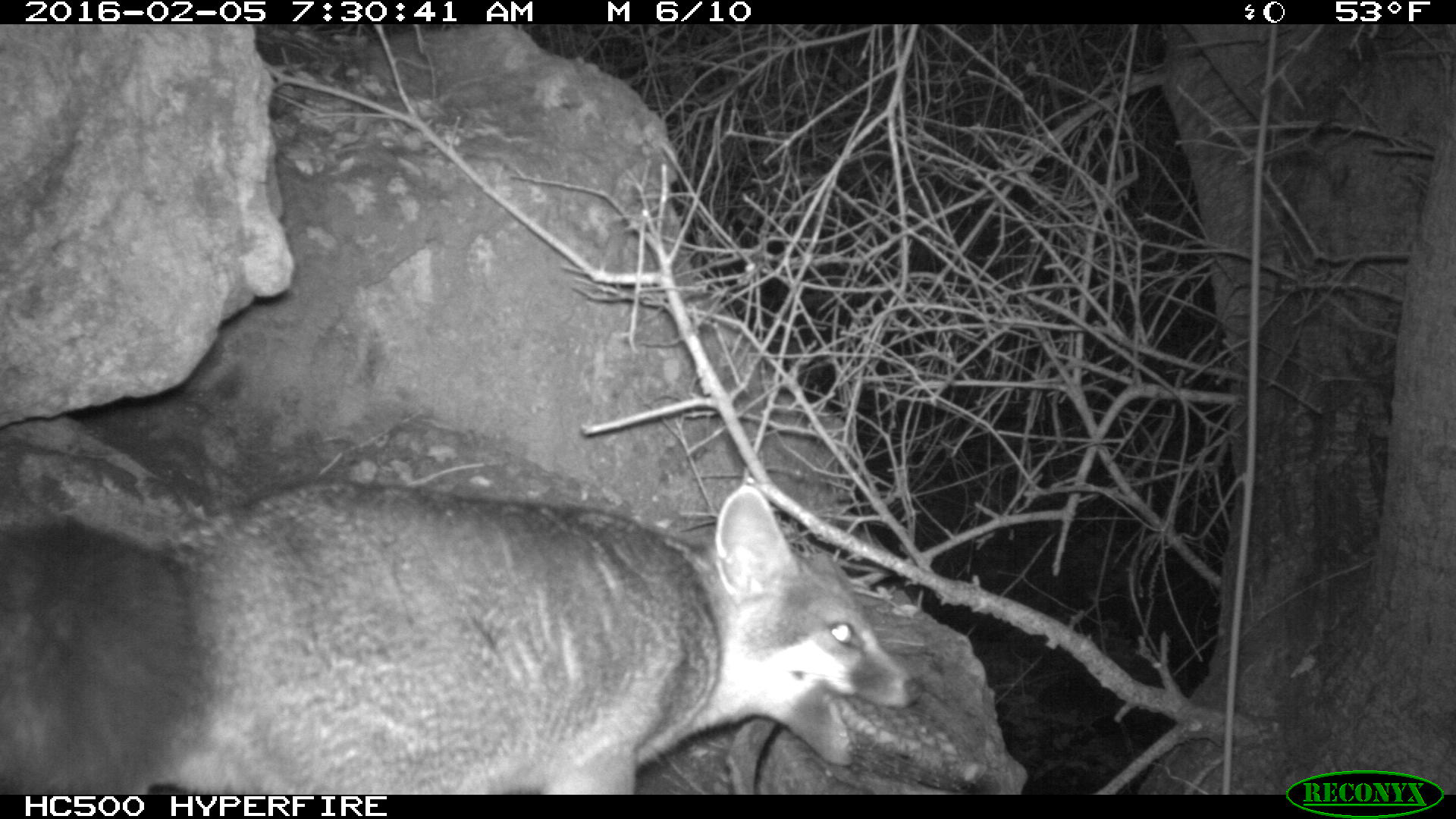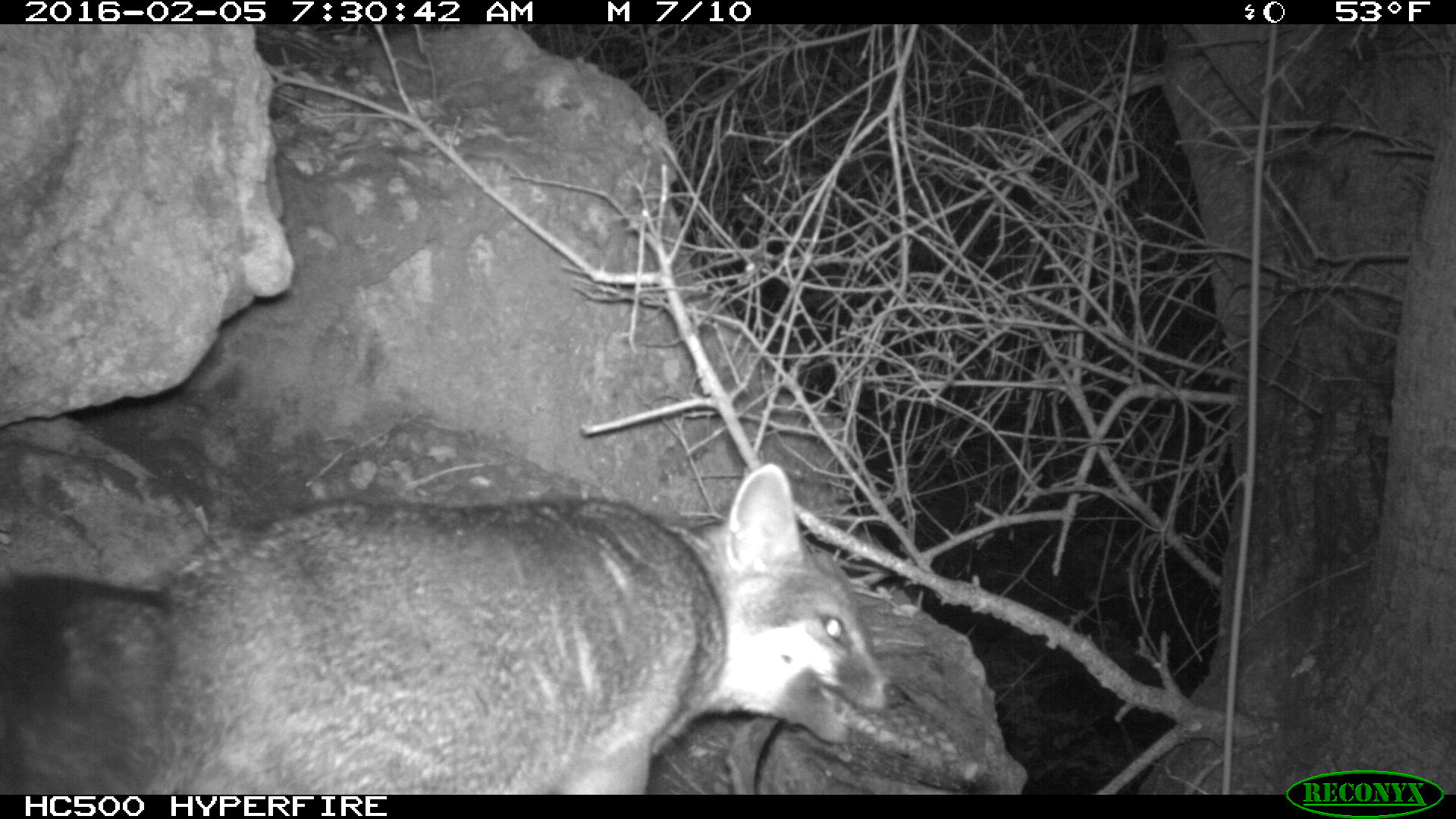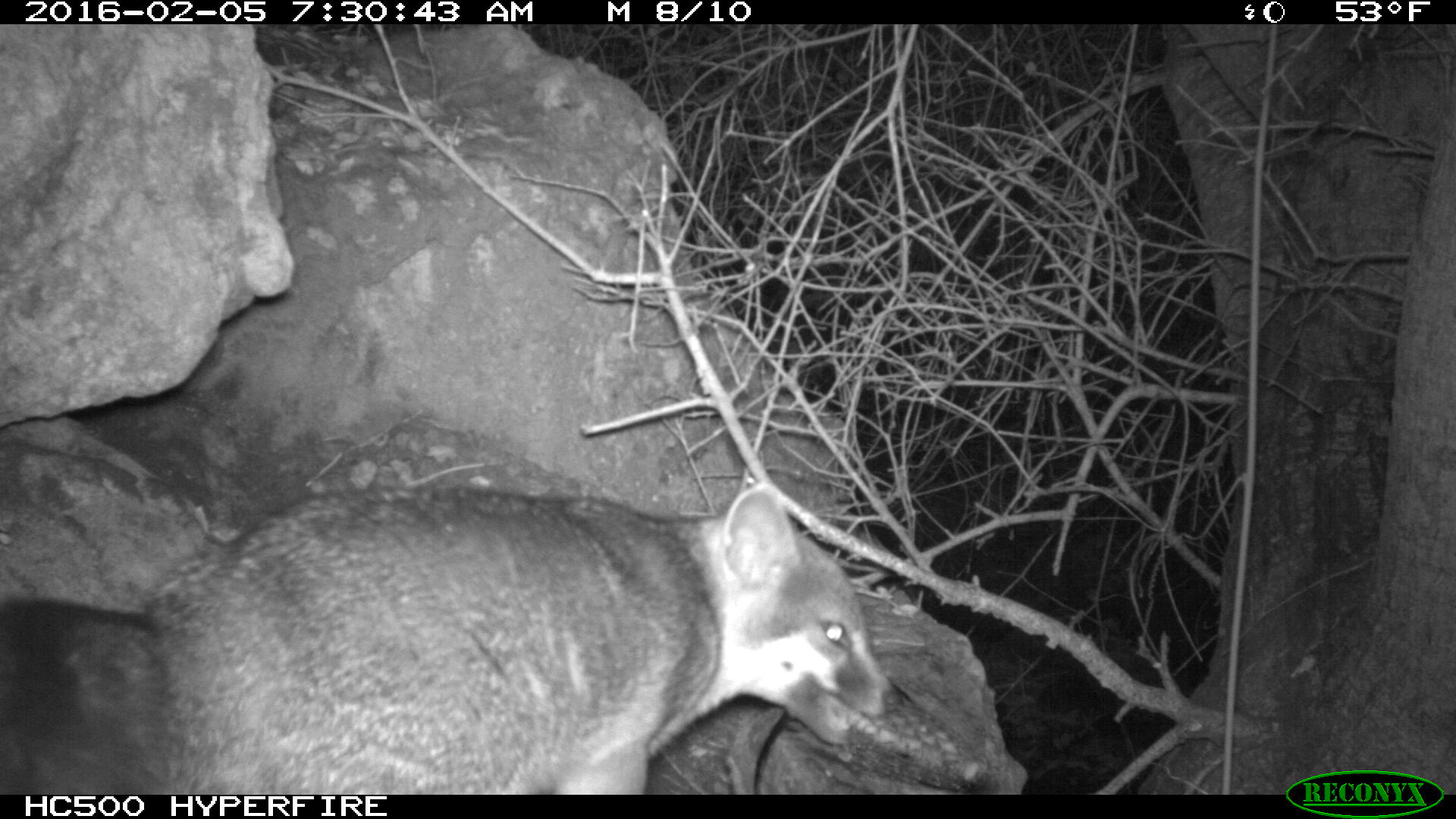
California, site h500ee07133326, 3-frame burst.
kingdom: Animalia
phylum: Chordata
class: Mammalia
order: Carnivora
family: Canidae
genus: Urocyon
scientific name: Urocyon littoralis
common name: island fox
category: fox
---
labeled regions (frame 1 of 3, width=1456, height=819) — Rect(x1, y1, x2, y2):
fox: Rect(0, 479, 921, 794)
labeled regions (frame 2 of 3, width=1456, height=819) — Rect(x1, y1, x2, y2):
fox: Rect(0, 461, 899, 795)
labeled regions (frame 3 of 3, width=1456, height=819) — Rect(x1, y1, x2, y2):
fox: Rect(0, 479, 897, 793)